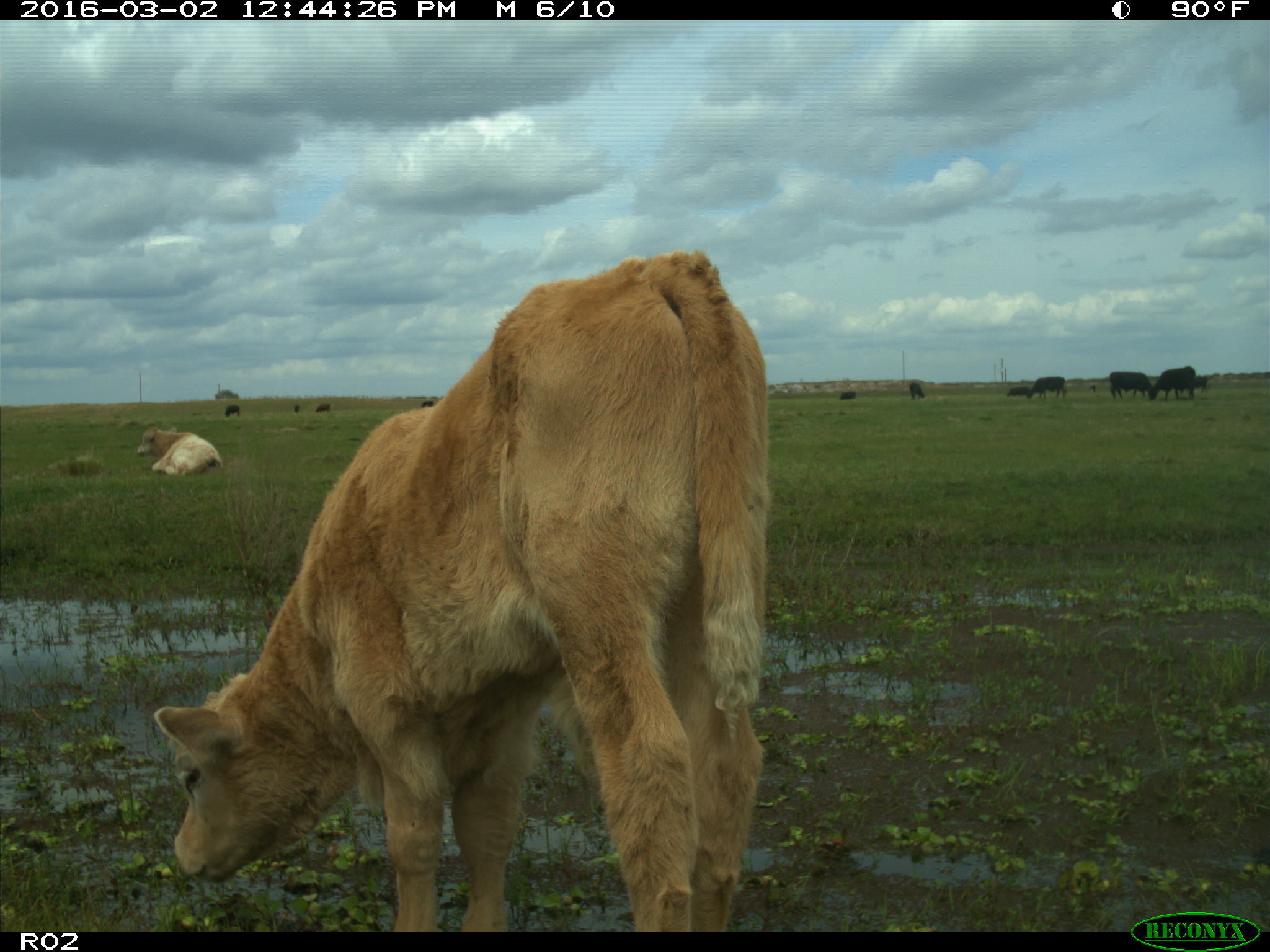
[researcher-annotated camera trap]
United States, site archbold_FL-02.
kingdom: Animalia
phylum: Chordata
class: Mammalia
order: Artiodactyla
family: Bovidae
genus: Bos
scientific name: Bos taurus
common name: domestic cow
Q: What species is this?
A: Bos taurus (domestic cow).